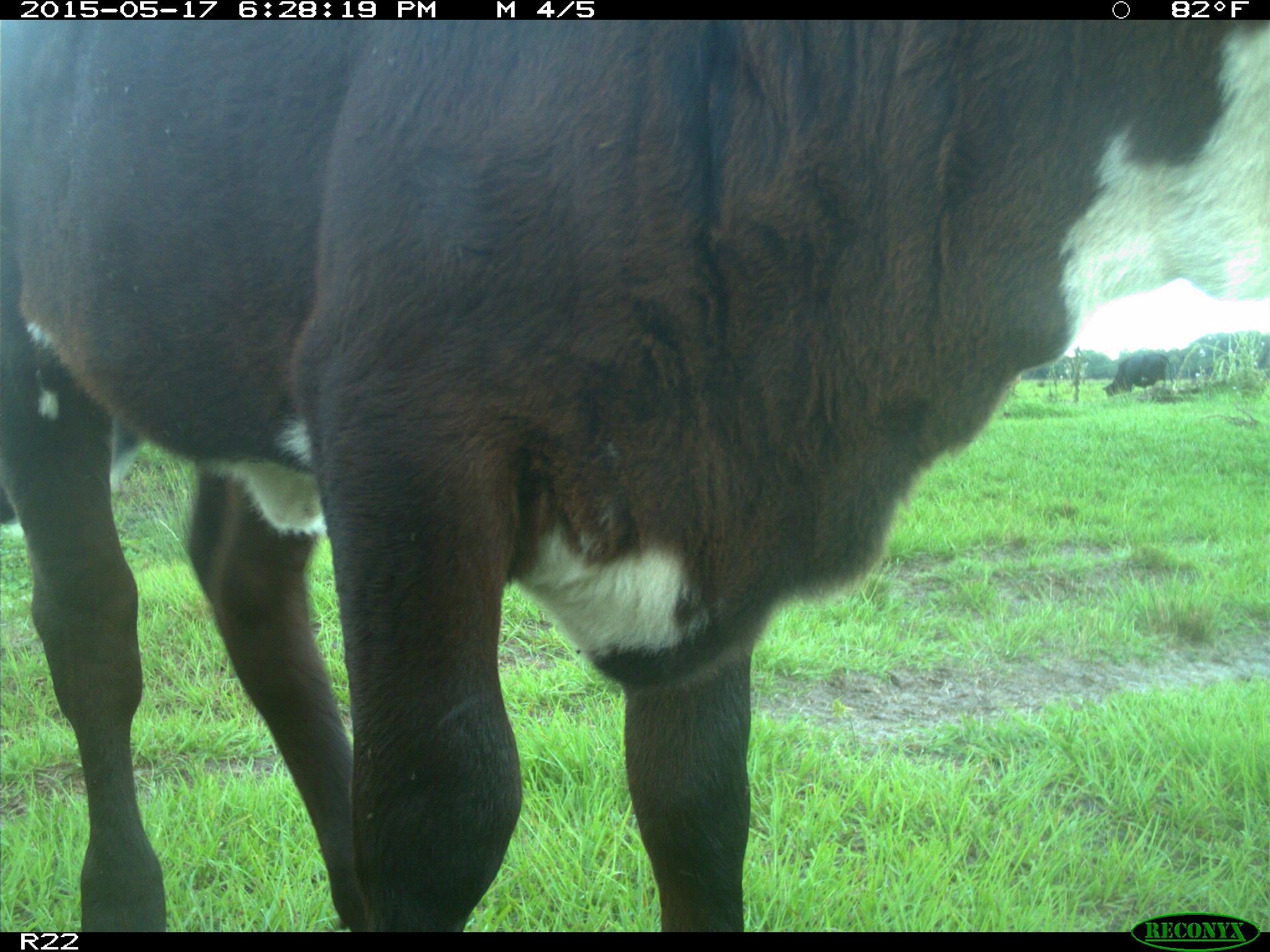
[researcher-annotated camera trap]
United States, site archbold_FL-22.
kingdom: Animalia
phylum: Chordata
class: Mammalia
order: Artiodactyla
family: Bovidae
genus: Bos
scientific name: Bos taurus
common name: domestic cow